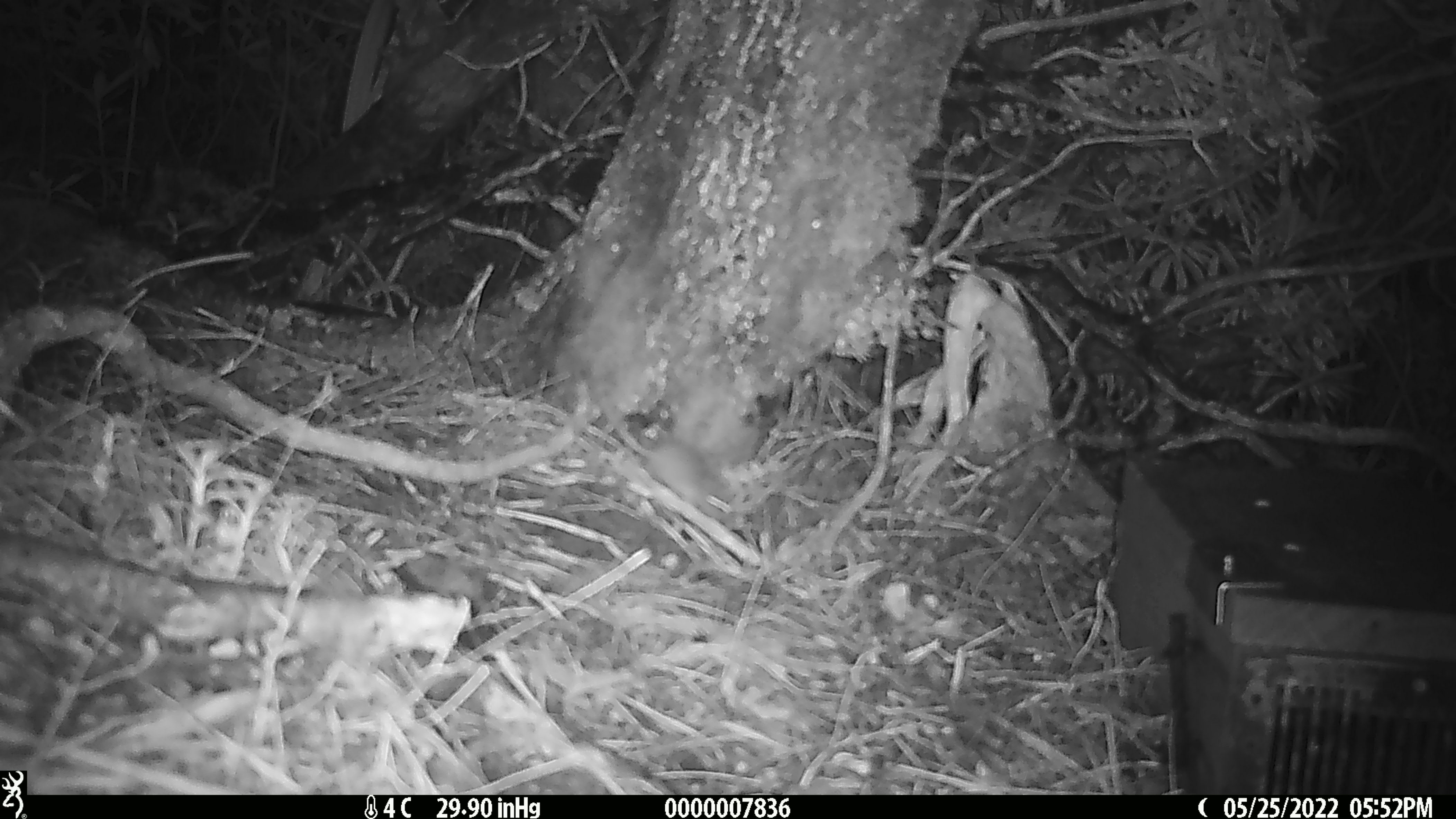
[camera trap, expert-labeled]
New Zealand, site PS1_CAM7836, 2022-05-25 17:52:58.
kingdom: Animalia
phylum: Chordata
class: Mammalia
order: Rodentia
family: Muridae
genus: Mus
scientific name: Mus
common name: mouse